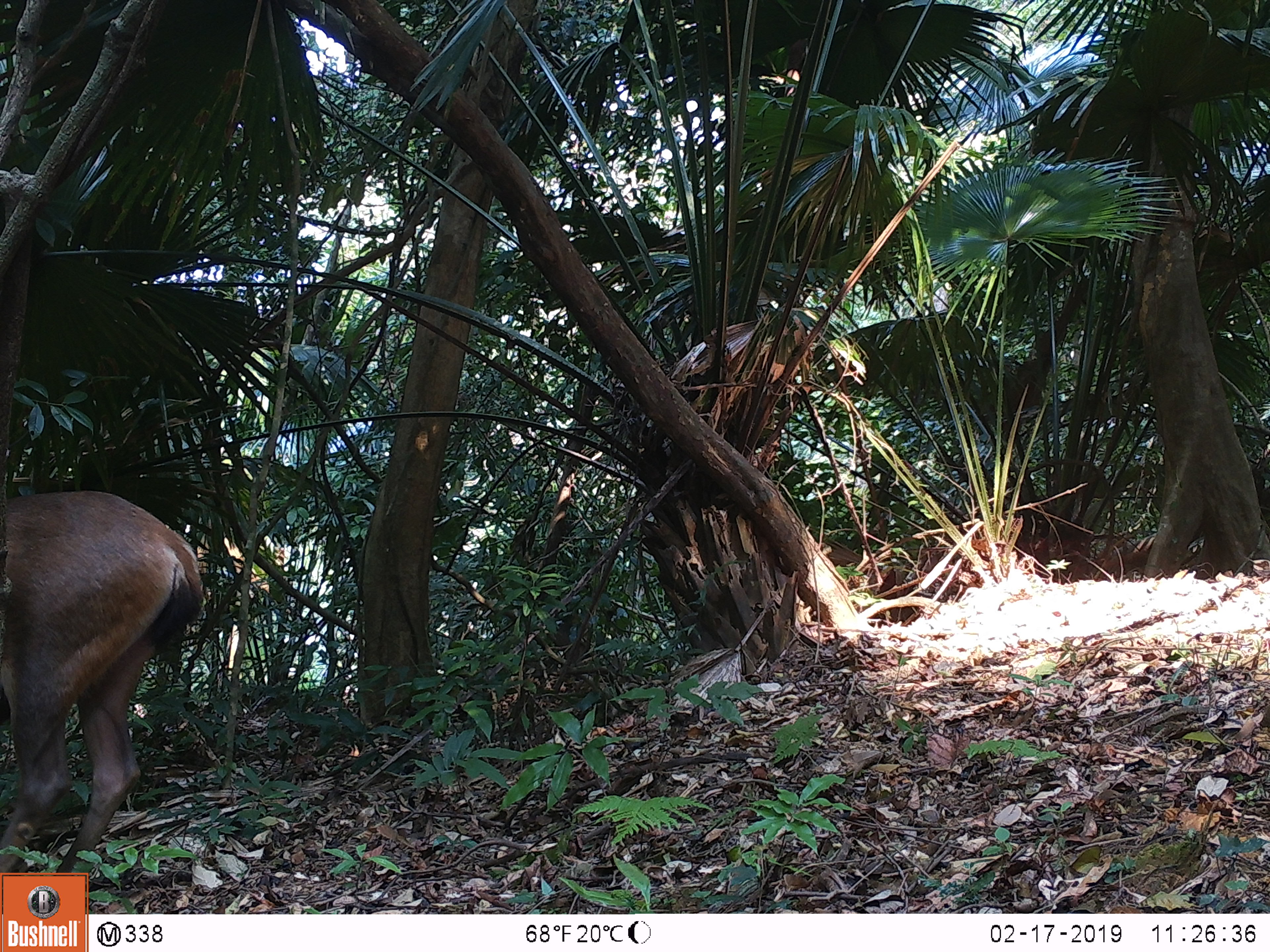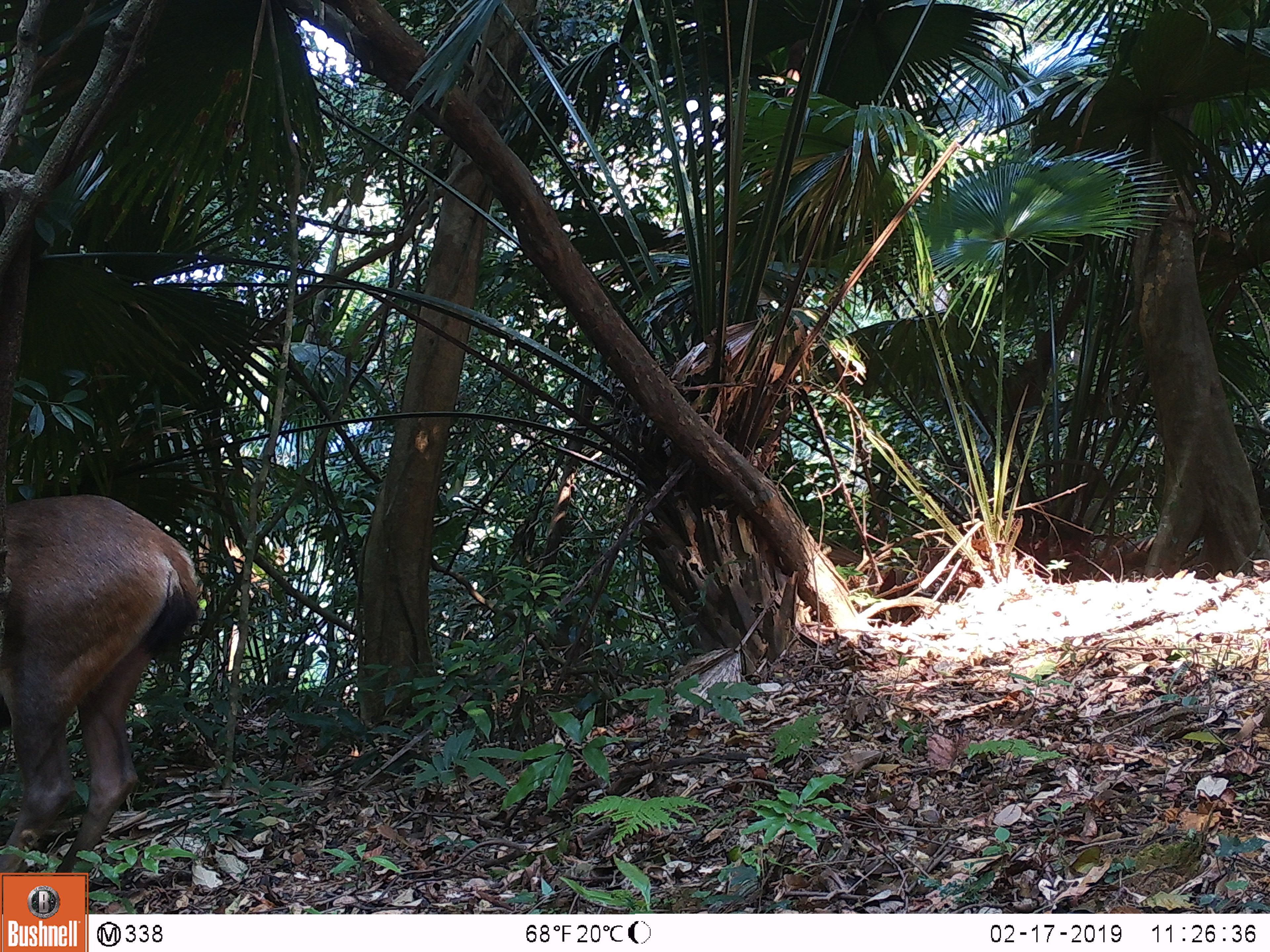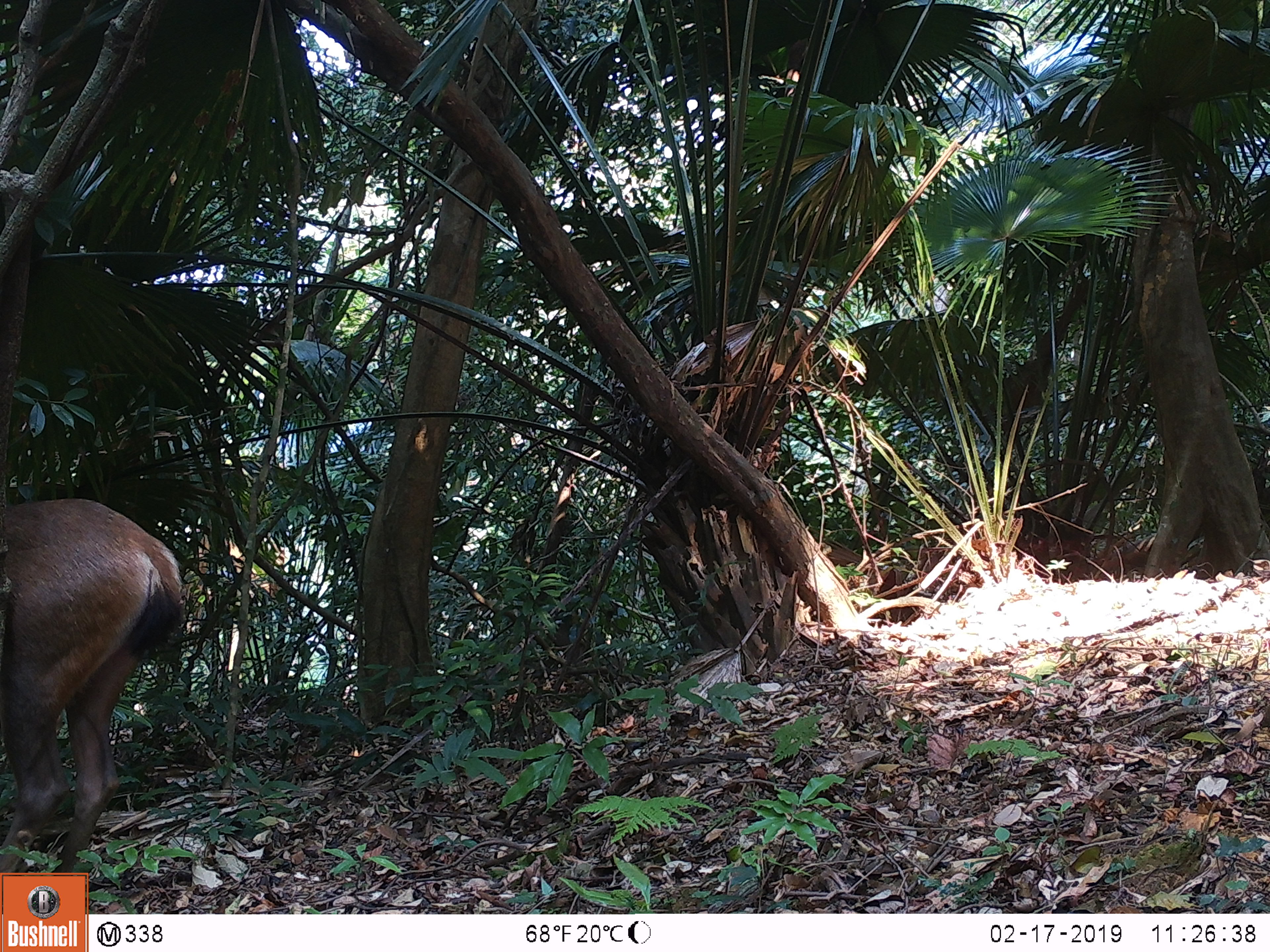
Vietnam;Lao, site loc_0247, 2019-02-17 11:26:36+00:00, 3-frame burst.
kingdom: Animalia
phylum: Chordata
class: Mammalia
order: Artiodactyla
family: Cervidae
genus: Rusa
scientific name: Rusa unicolor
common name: sambar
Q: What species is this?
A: Sambar (Rusa unicolor).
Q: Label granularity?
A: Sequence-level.